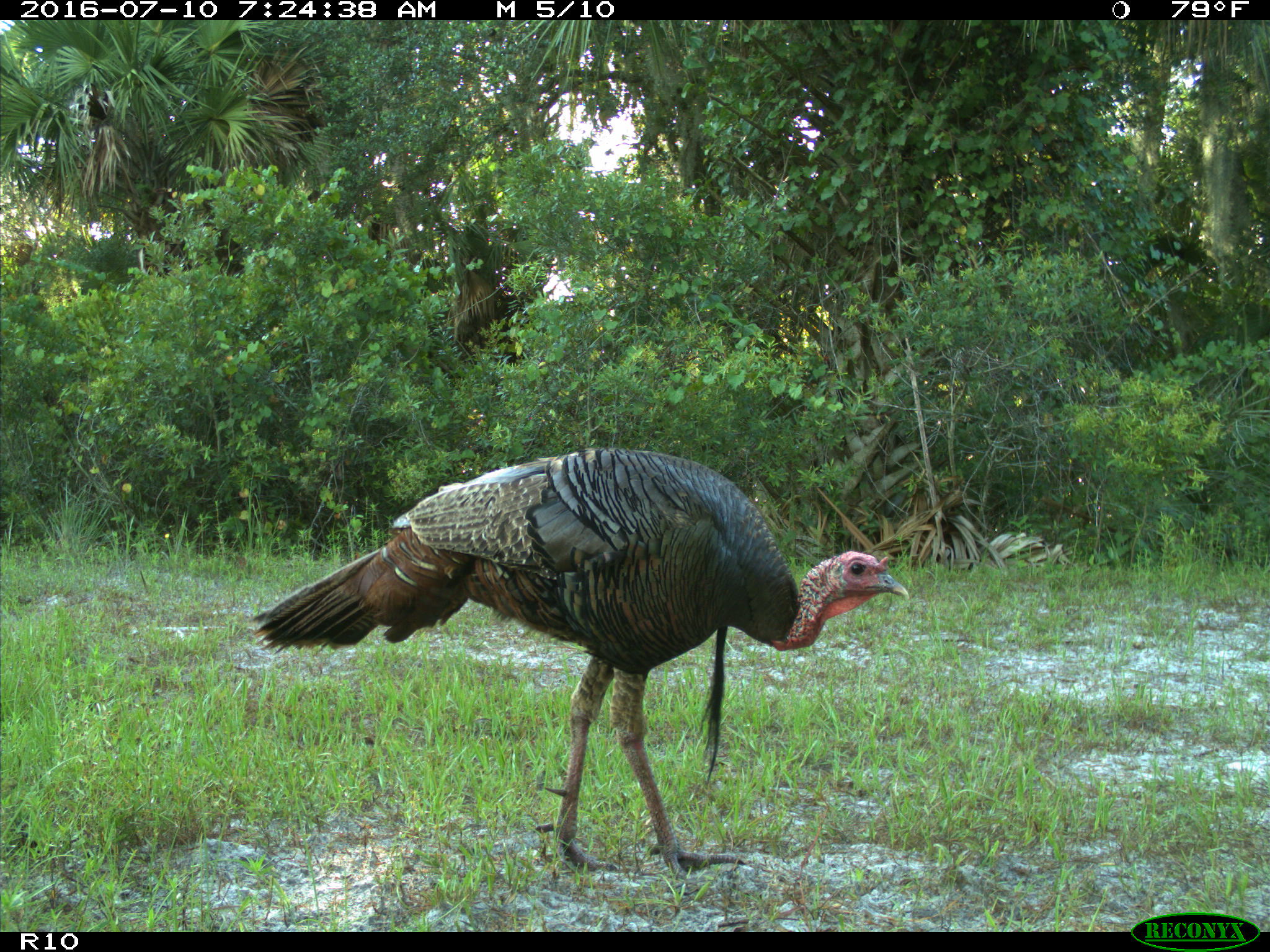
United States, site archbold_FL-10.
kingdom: Animalia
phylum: Chordata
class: Aves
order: Galliformes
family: Phasianidae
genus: Meleagris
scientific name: Meleagris gallopavo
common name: wild turkey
Meleagris gallopavo (wild turkey).